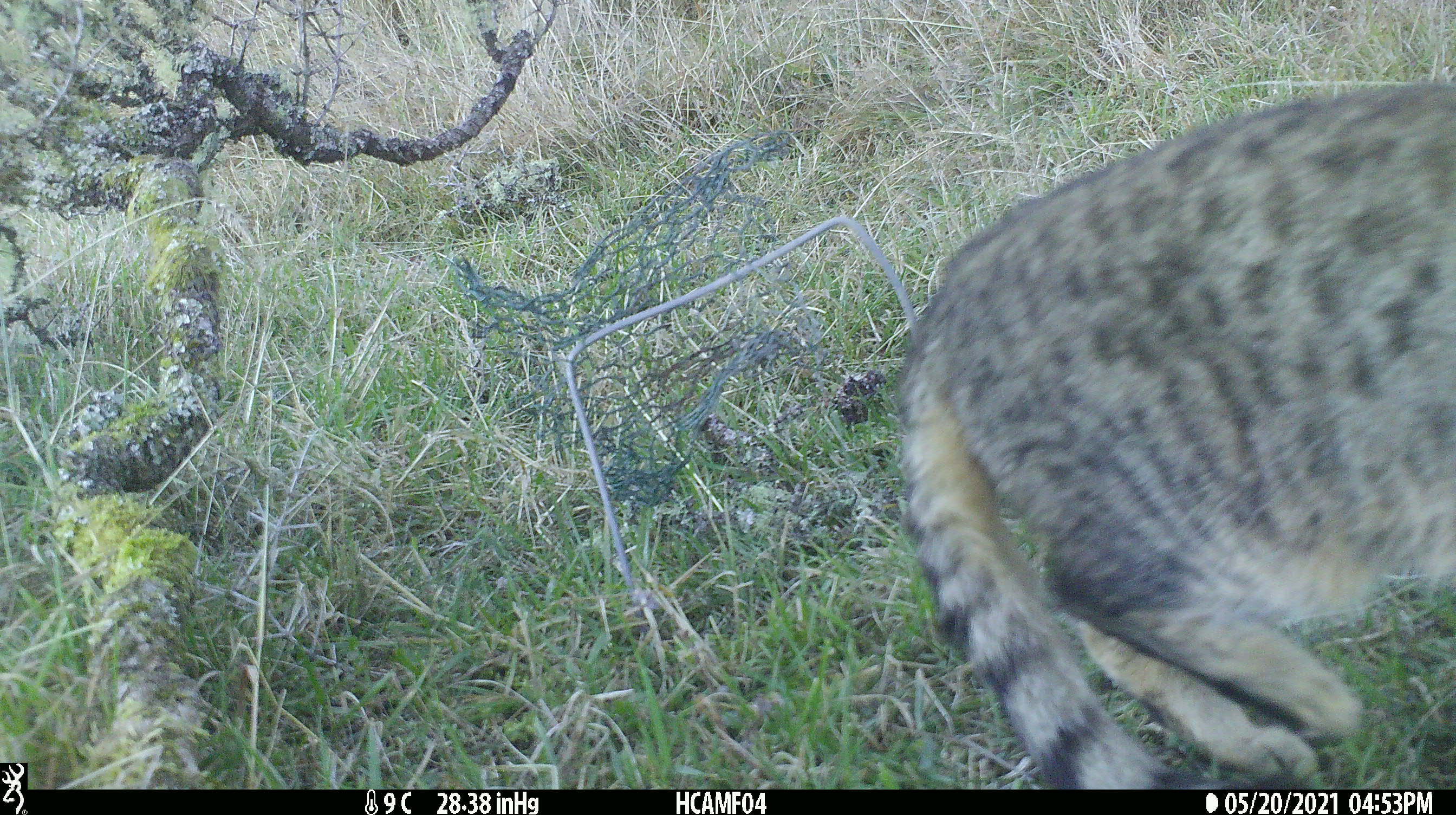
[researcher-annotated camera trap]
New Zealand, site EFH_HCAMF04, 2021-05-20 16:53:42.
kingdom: Animalia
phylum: Chordata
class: Mammalia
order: Carnivora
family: Felidae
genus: Felis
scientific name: Felis catus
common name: domestic cat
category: cat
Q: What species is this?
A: Cat (domestic cat) (Felis catus).